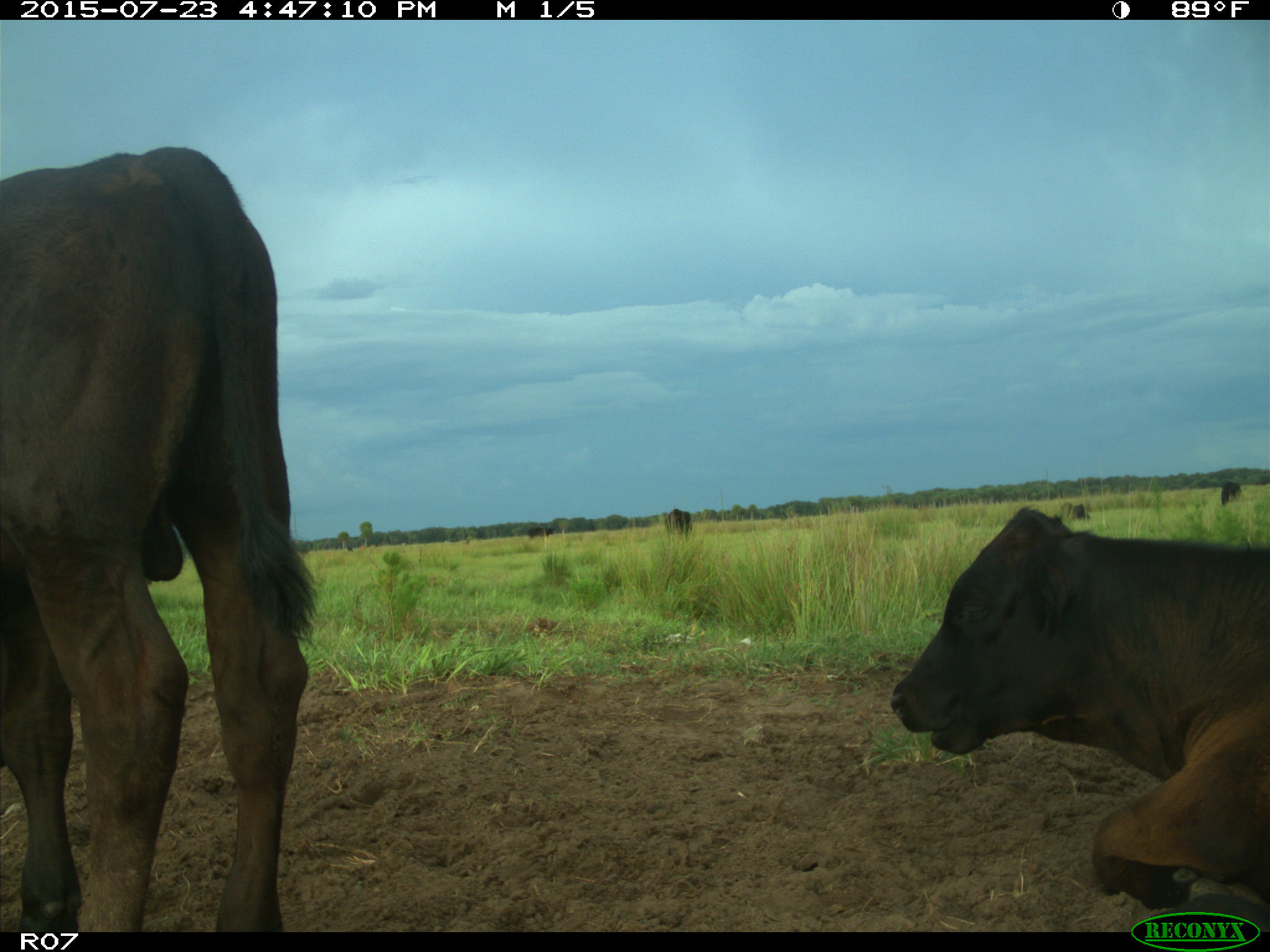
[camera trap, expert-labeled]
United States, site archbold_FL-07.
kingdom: Animalia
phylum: Chordata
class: Mammalia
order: Artiodactyla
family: Bovidae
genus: Bos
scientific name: Bos taurus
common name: domestic cow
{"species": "Bos taurus (domestic cow)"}